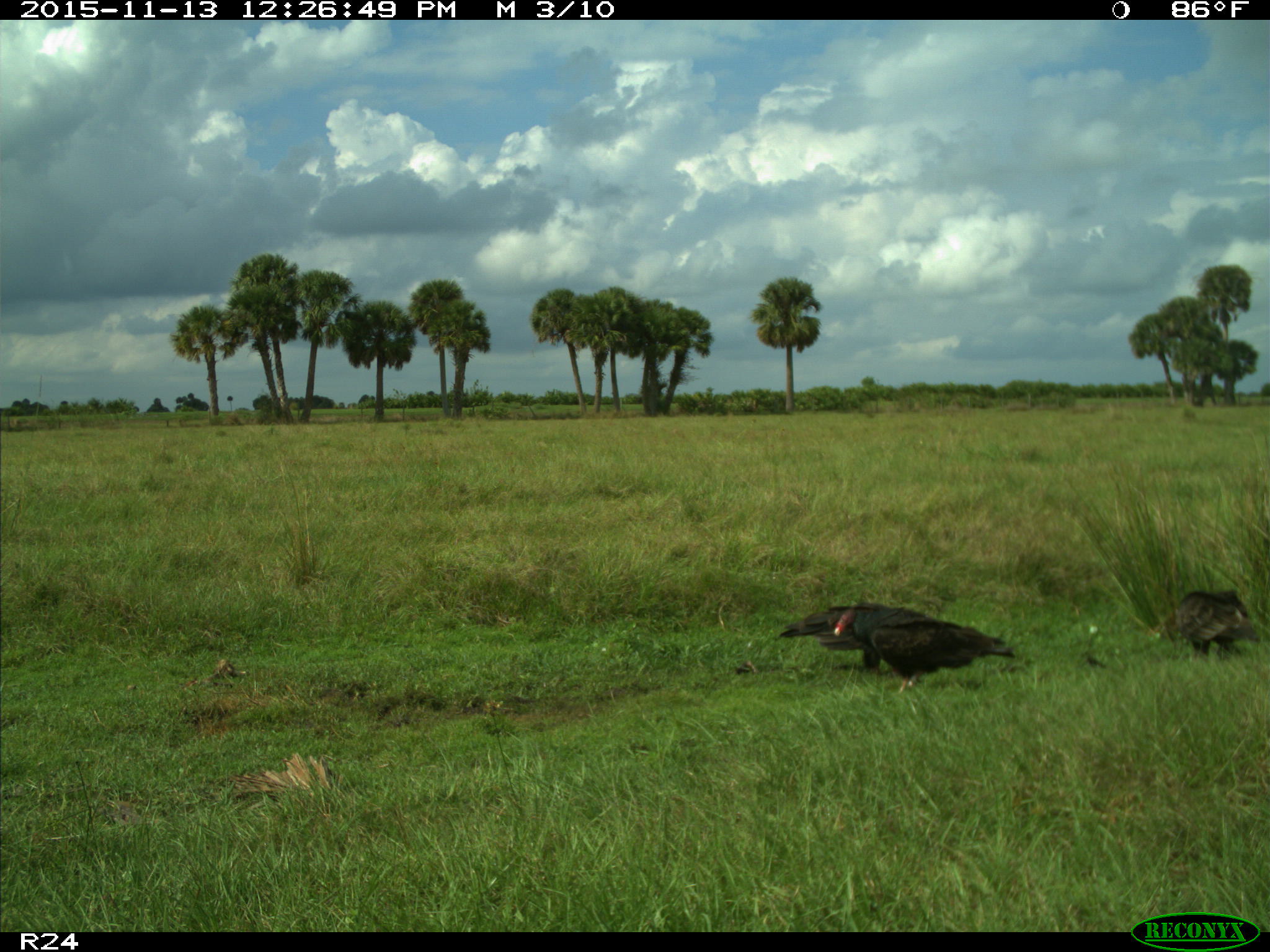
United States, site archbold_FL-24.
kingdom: Animalia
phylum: Chordata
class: Aves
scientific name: Aves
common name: birds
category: unidentified bird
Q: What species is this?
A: Unidentified bird (birds) (Aves).